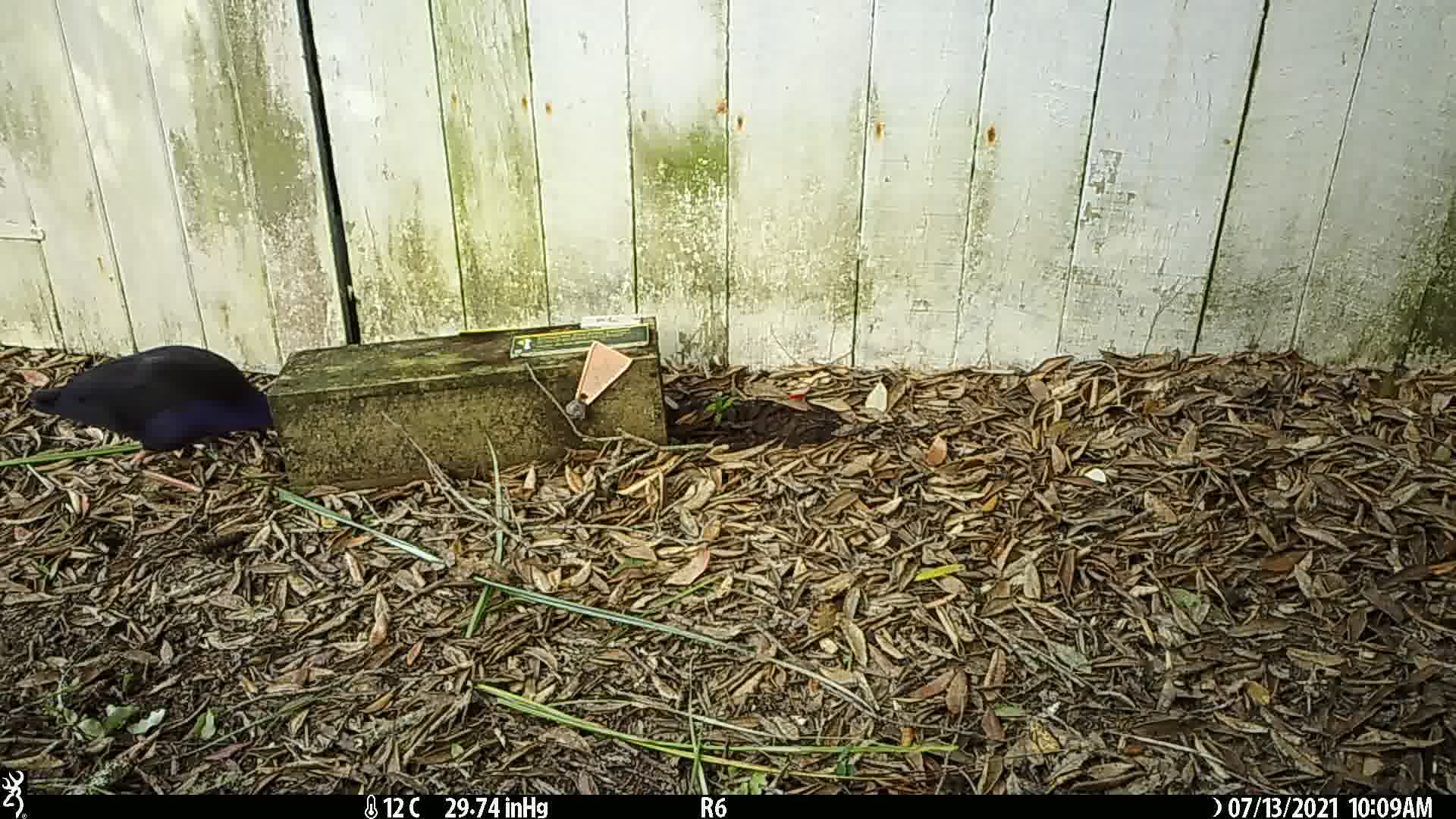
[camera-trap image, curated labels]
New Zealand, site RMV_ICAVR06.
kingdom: Animalia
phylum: Chordata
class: Aves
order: Gruiformes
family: Rallidae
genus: Porphyrio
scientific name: Porphyrio melanotus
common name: australasian swamphen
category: pukeko